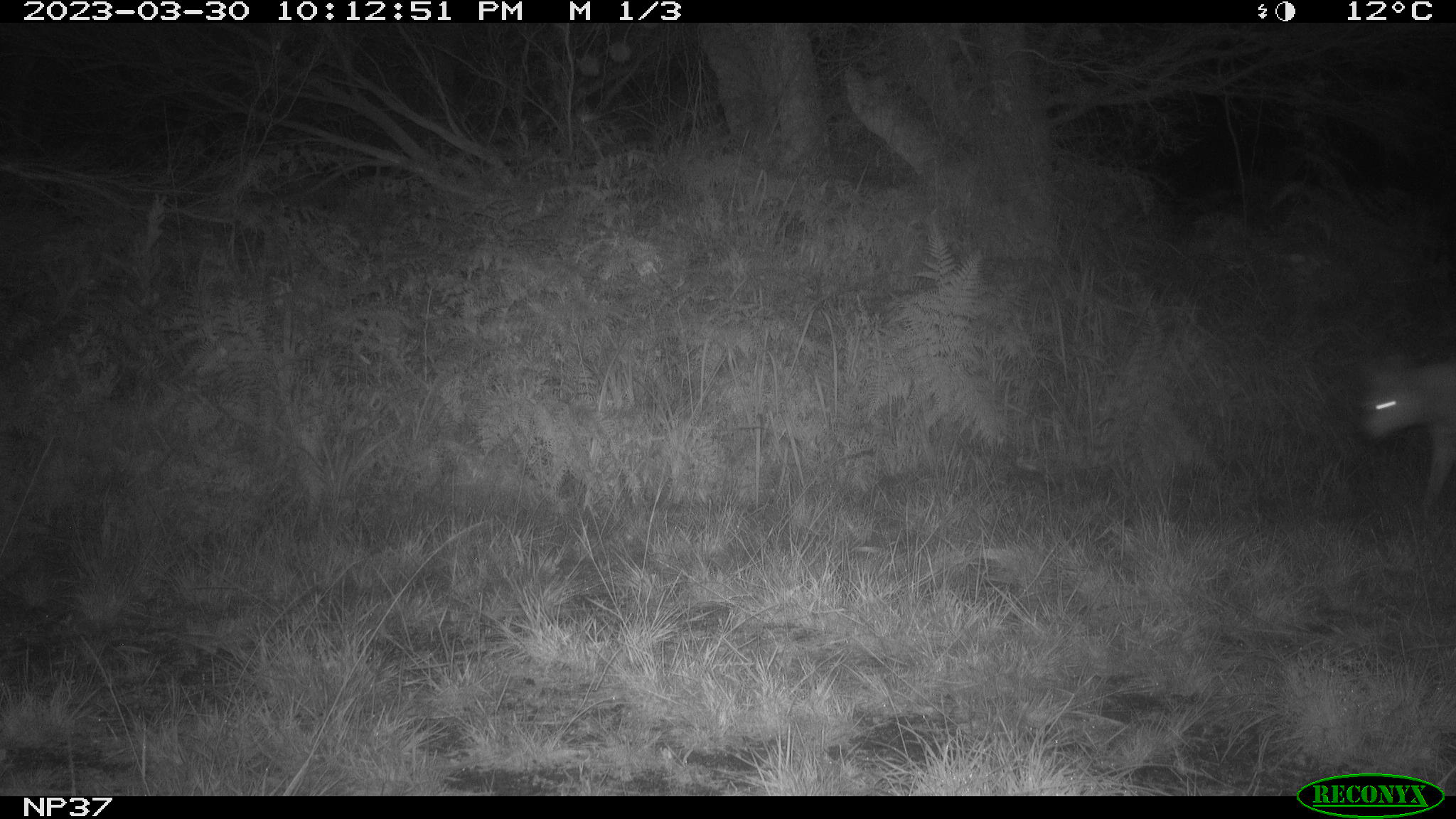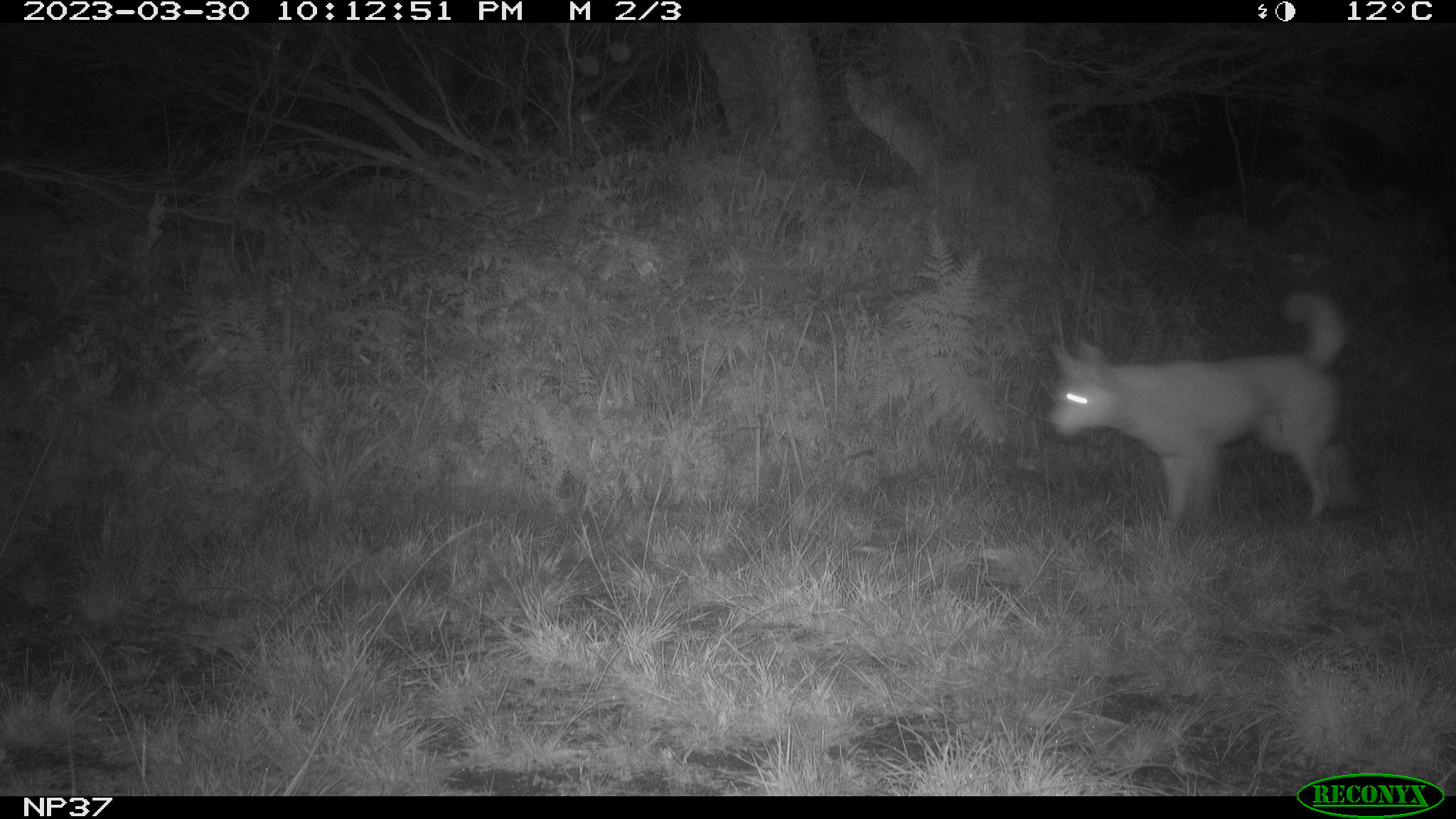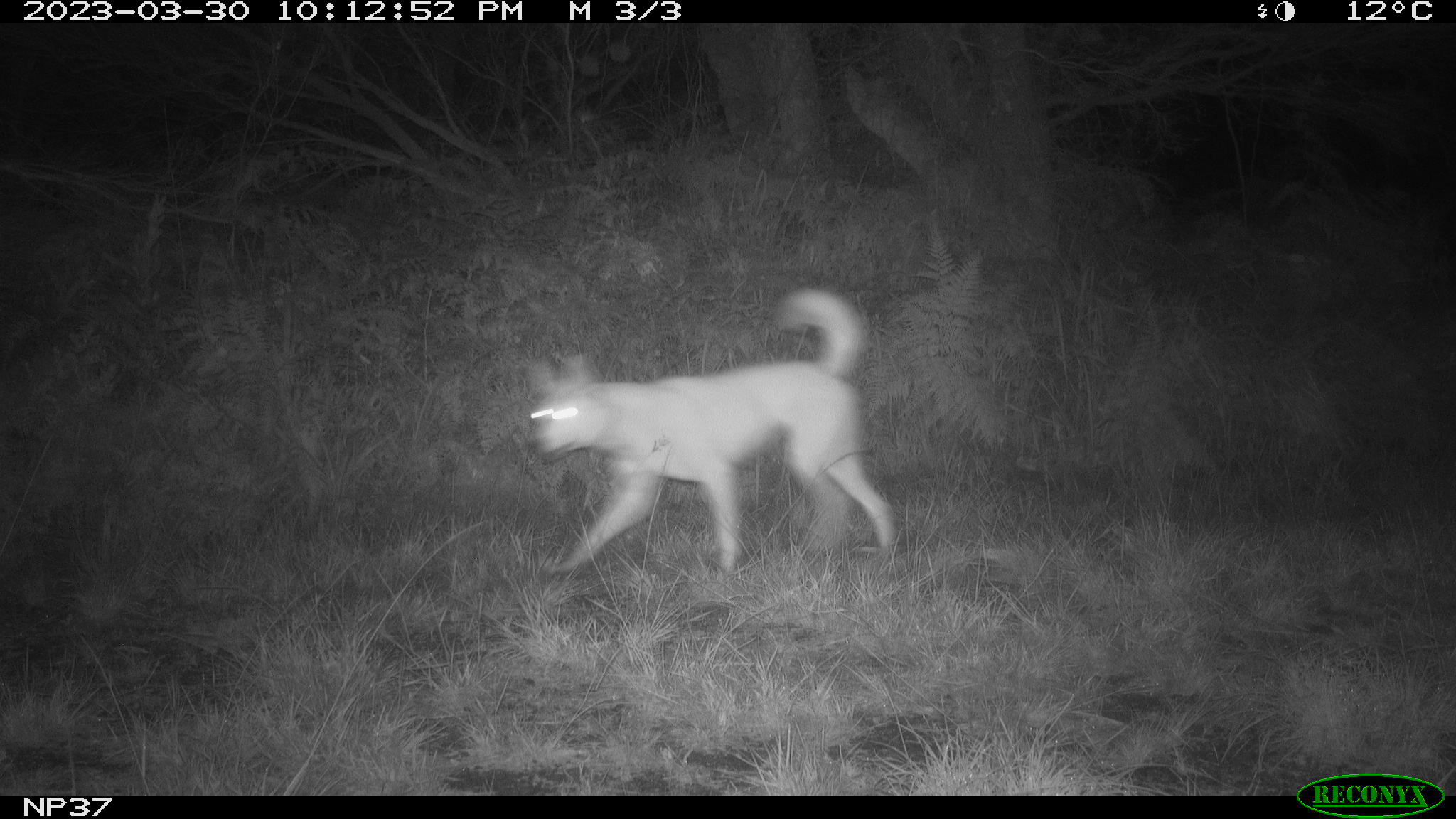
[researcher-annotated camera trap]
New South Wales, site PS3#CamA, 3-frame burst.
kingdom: Animalia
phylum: Chordata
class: Mammalia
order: Carnivora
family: Canidae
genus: Canis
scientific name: Canis familiaris dingo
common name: dingo